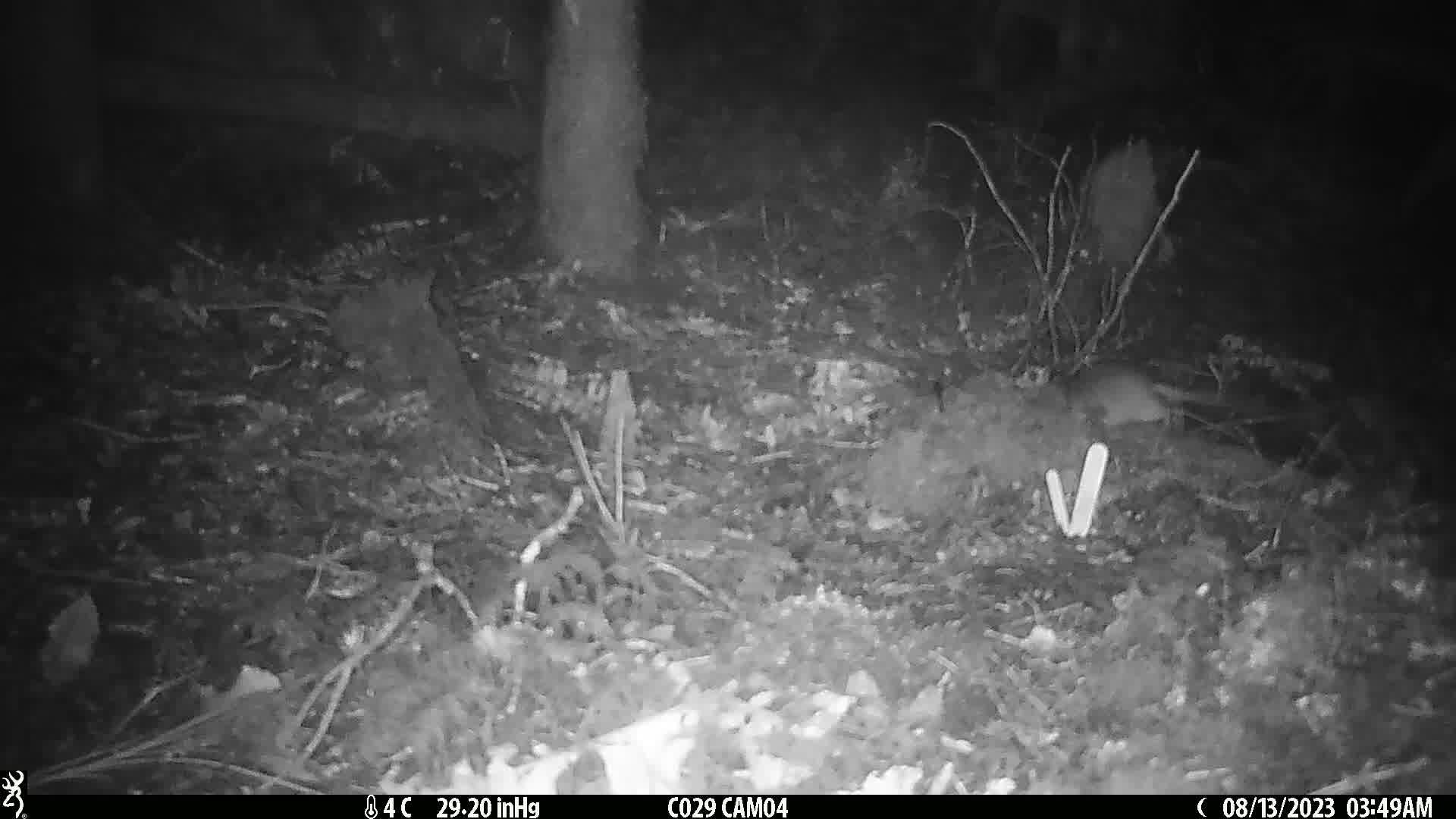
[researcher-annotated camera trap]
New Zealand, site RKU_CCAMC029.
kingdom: Animalia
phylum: Chordata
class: Mammalia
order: Rodentia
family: Muridae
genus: Rattus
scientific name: Rattus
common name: rat